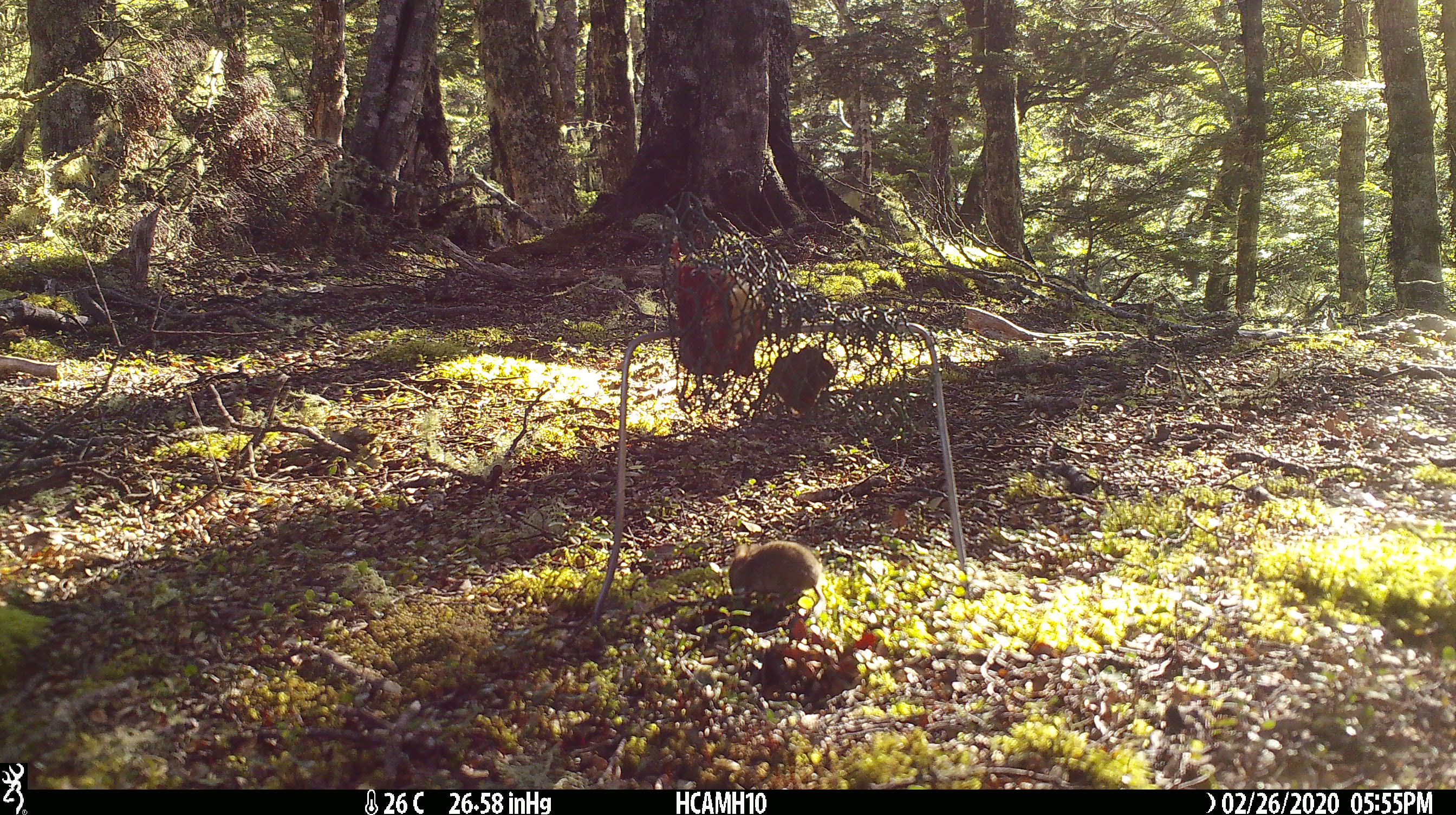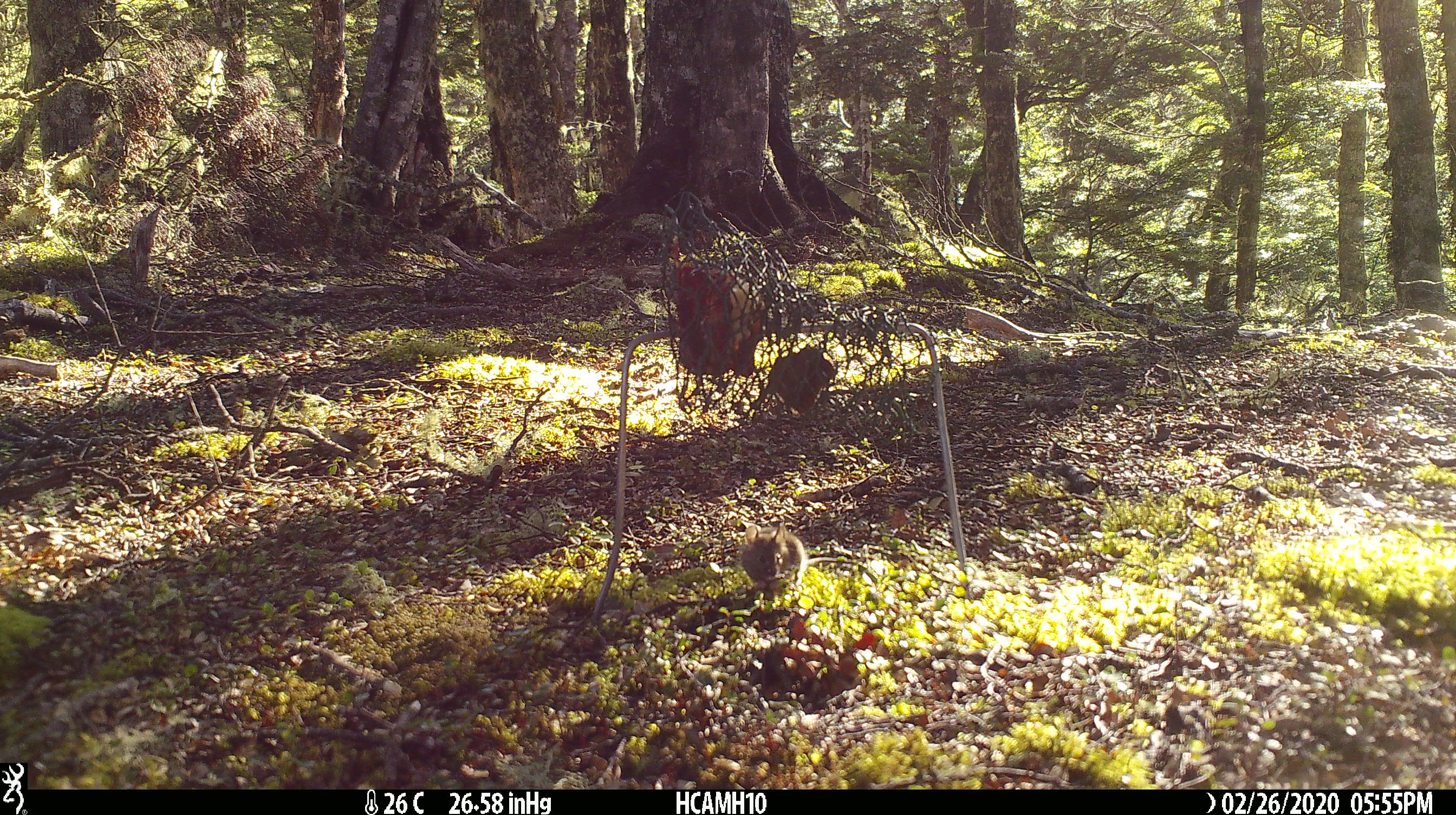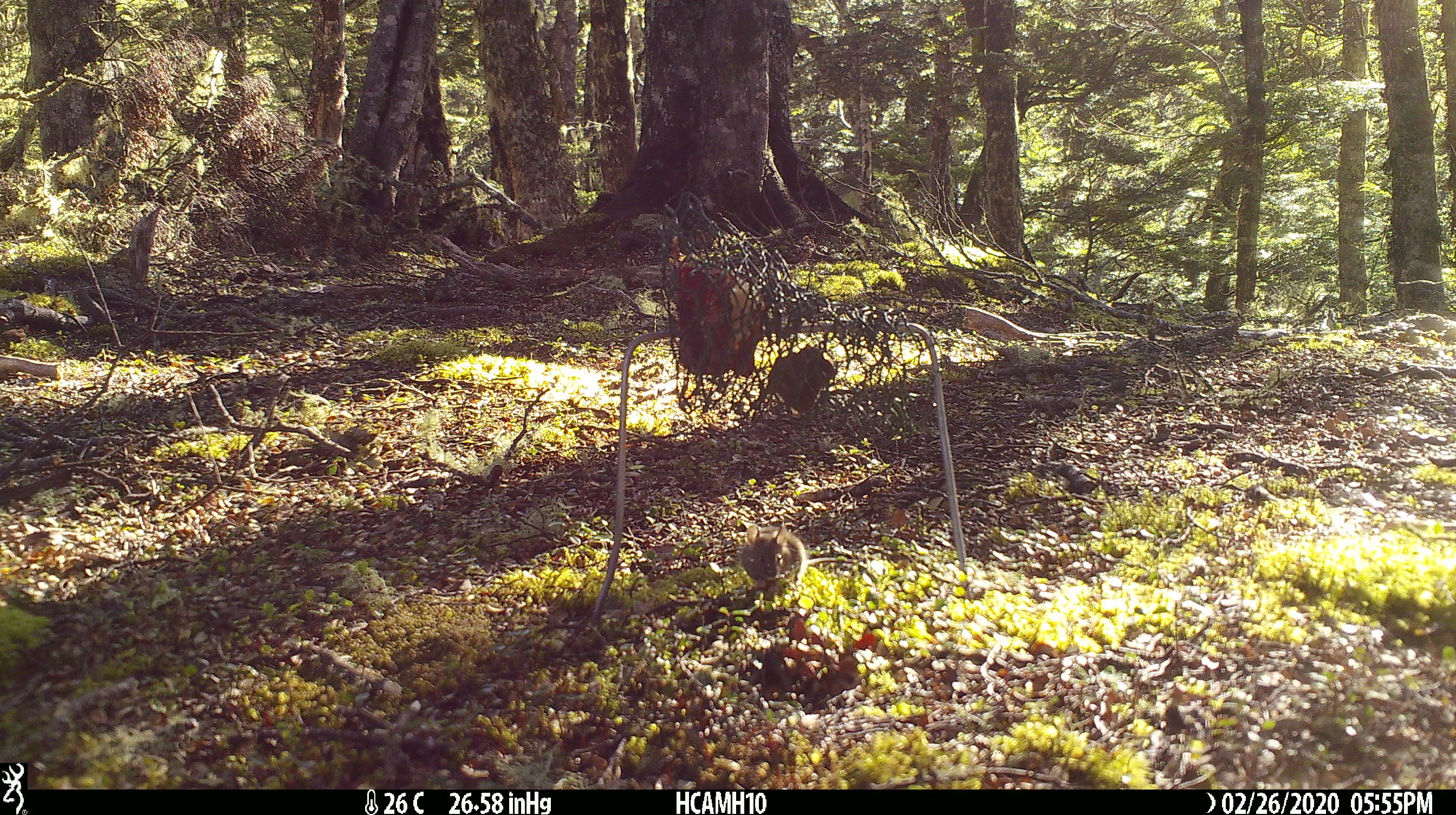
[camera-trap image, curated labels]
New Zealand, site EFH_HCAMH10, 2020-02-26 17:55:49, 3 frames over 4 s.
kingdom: Animalia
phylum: Chordata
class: Mammalia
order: Rodentia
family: Muridae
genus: Mus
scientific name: Mus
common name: mouse